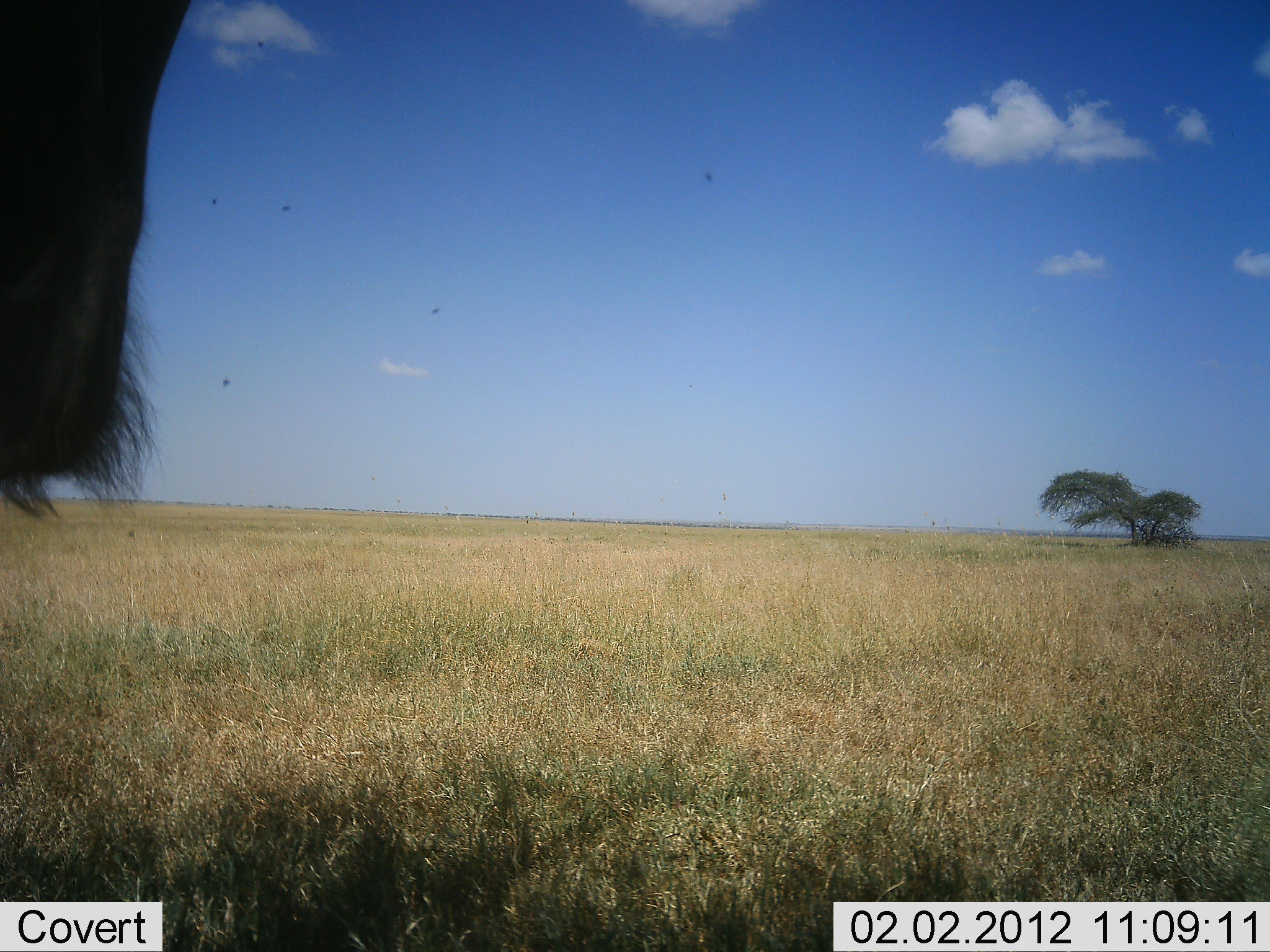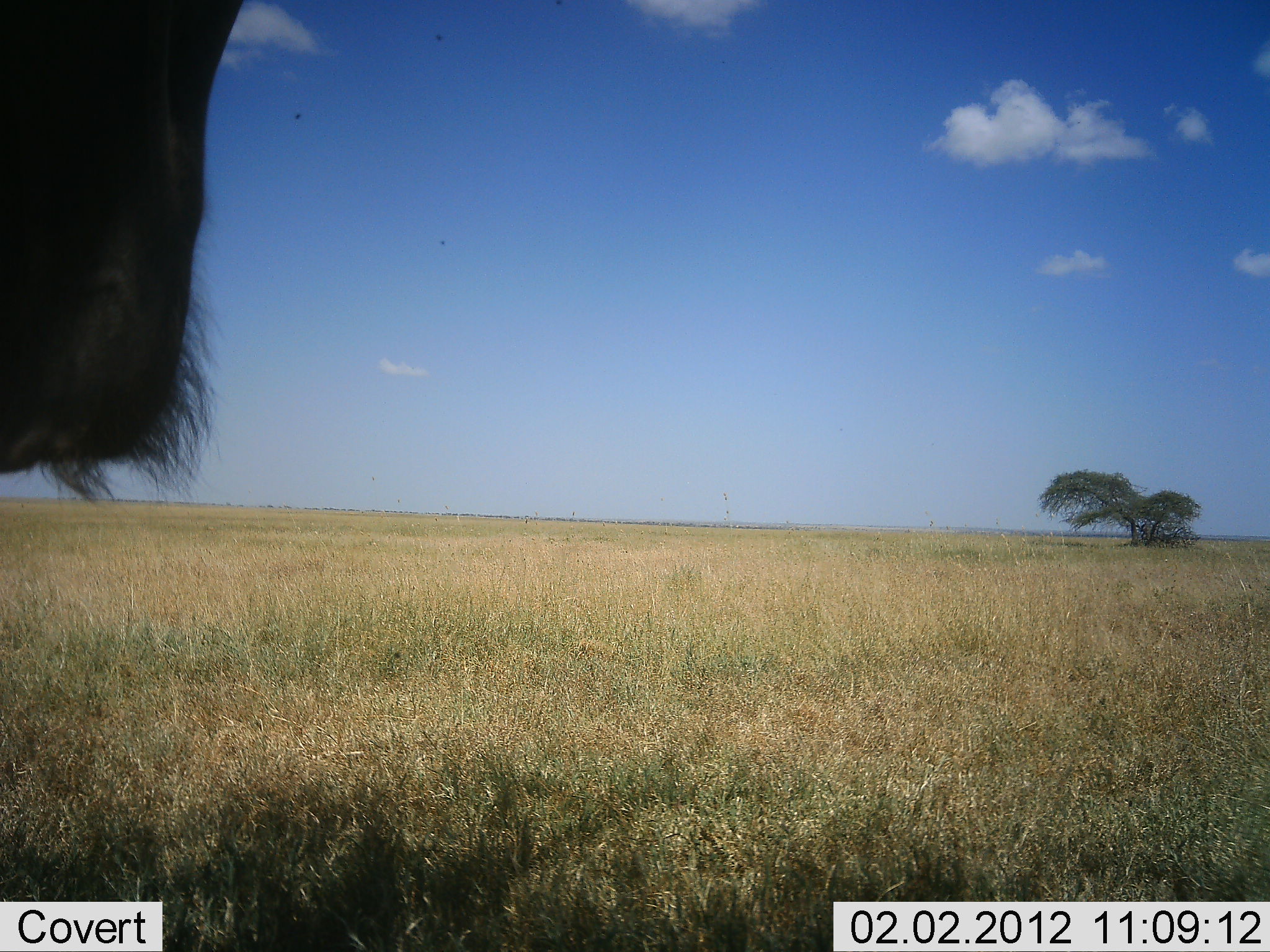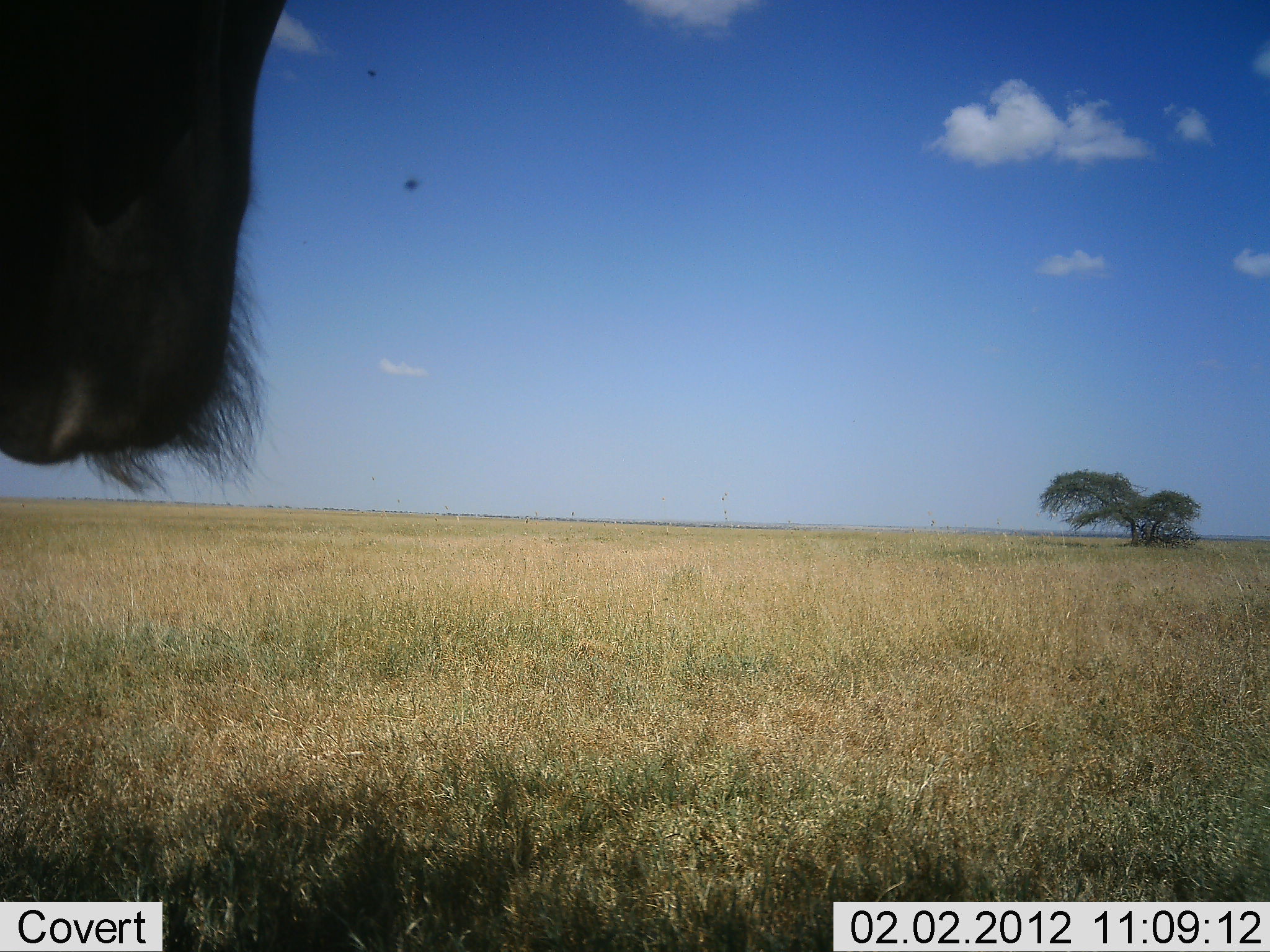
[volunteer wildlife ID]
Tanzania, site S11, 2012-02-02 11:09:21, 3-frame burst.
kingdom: Animalia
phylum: Chordata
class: Mammalia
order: Artiodactyla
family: Bovidae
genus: Connochaetes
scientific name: Connochaetes taurinus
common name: blue wildebeest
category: wildebeest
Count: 1.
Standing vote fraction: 88%.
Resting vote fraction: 0%.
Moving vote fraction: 12%.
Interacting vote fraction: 0%.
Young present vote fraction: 0%.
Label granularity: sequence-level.